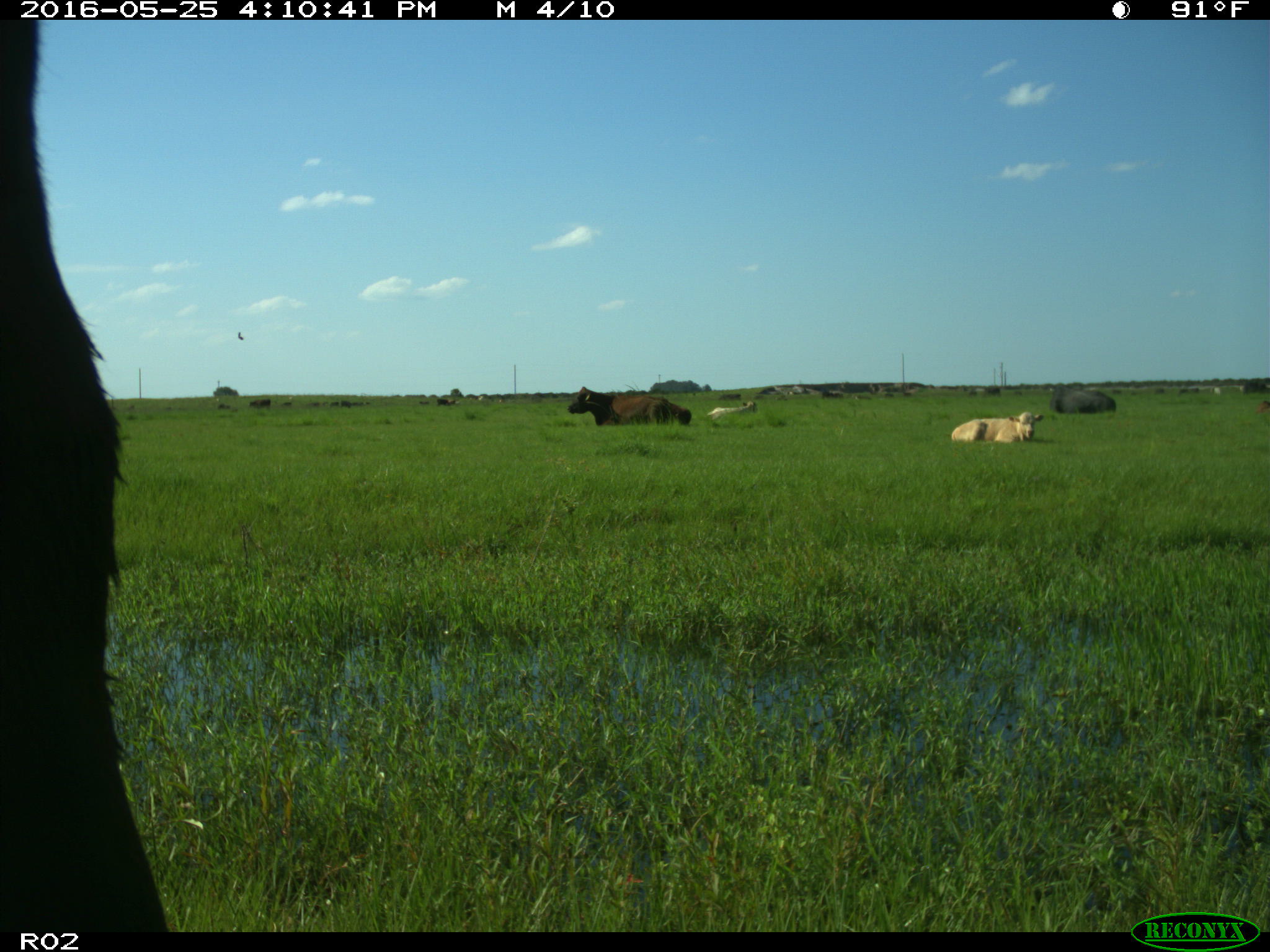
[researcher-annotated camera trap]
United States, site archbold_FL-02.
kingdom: Animalia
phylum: Chordata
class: Mammalia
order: Artiodactyla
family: Bovidae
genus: Bos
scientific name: Bos taurus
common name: domestic cow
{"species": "Bos taurus (domestic cow)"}